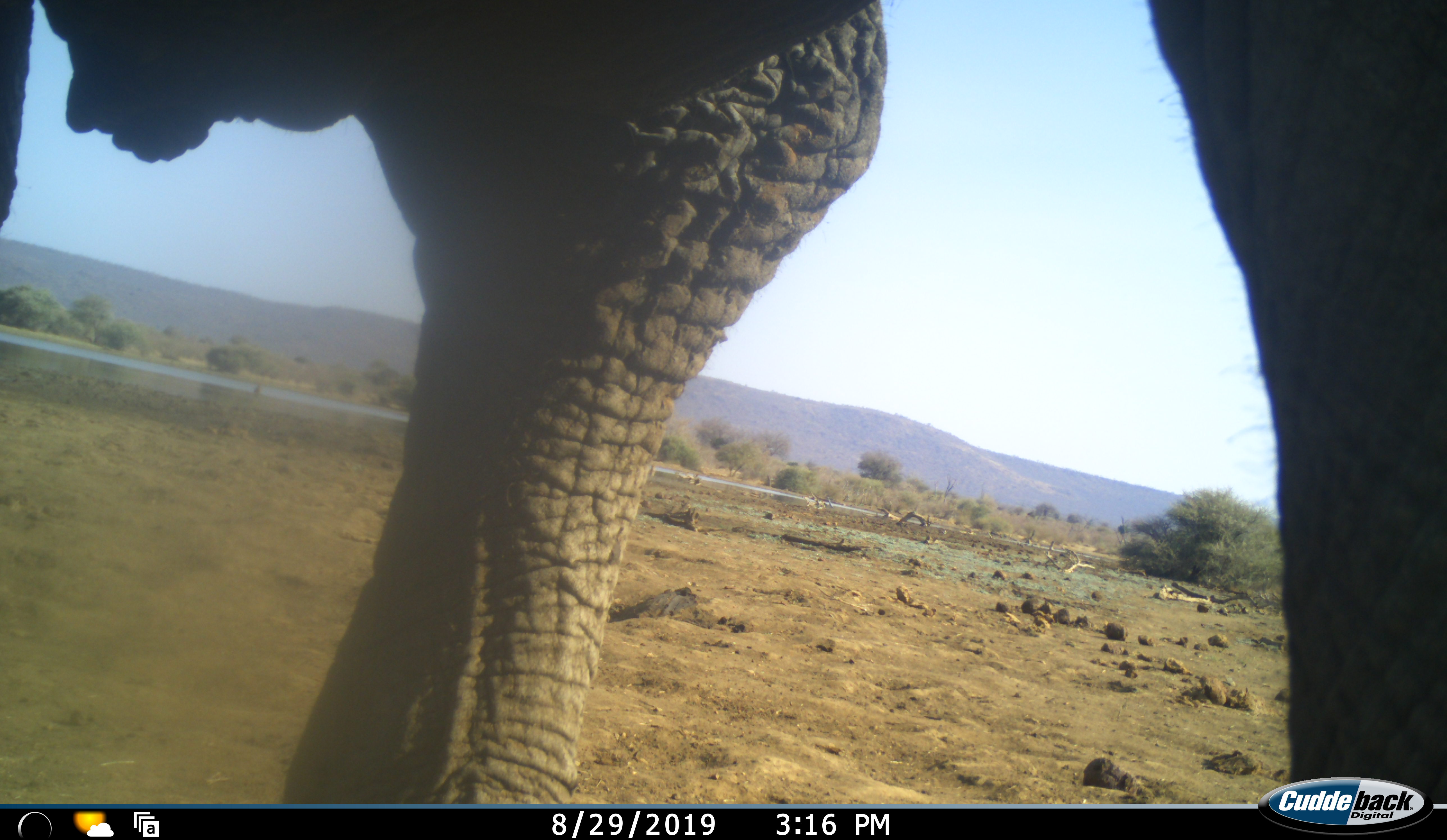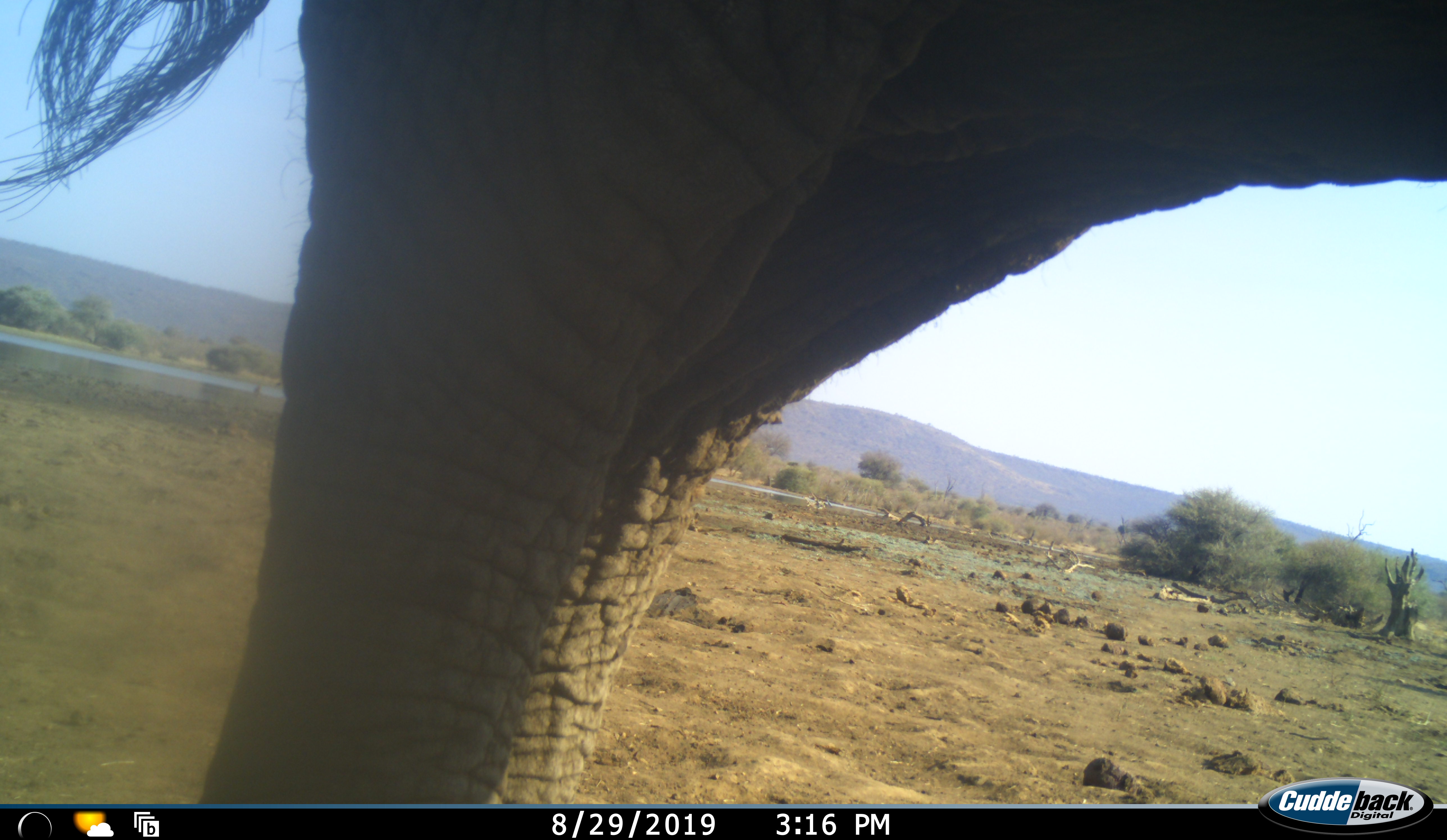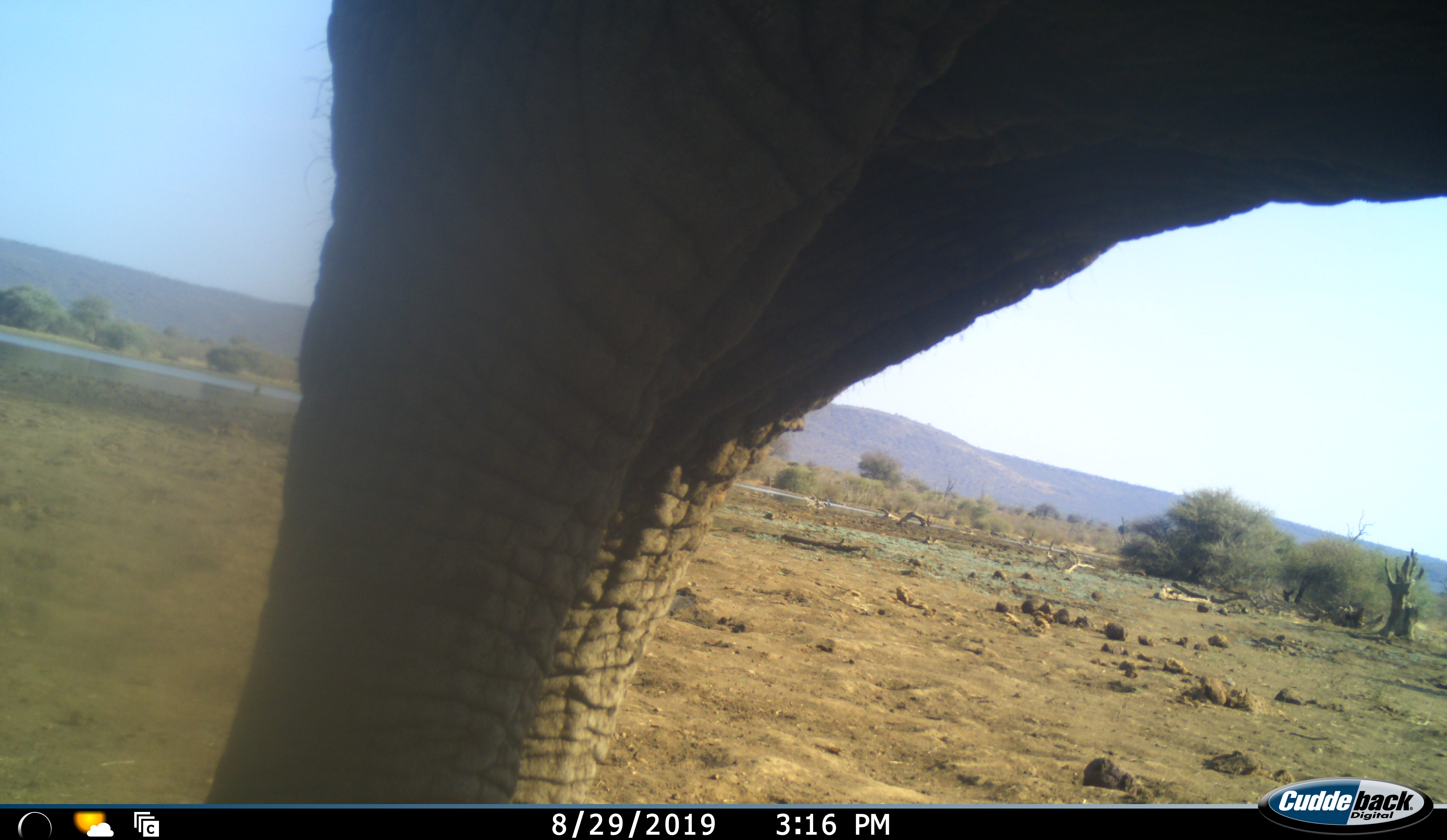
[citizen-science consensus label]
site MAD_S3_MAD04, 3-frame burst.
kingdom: Animalia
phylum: Chordata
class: Mammalia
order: Proboscidea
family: Elephantidae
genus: Loxodonta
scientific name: Loxodonta africana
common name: african bush elephant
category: elephant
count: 1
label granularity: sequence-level